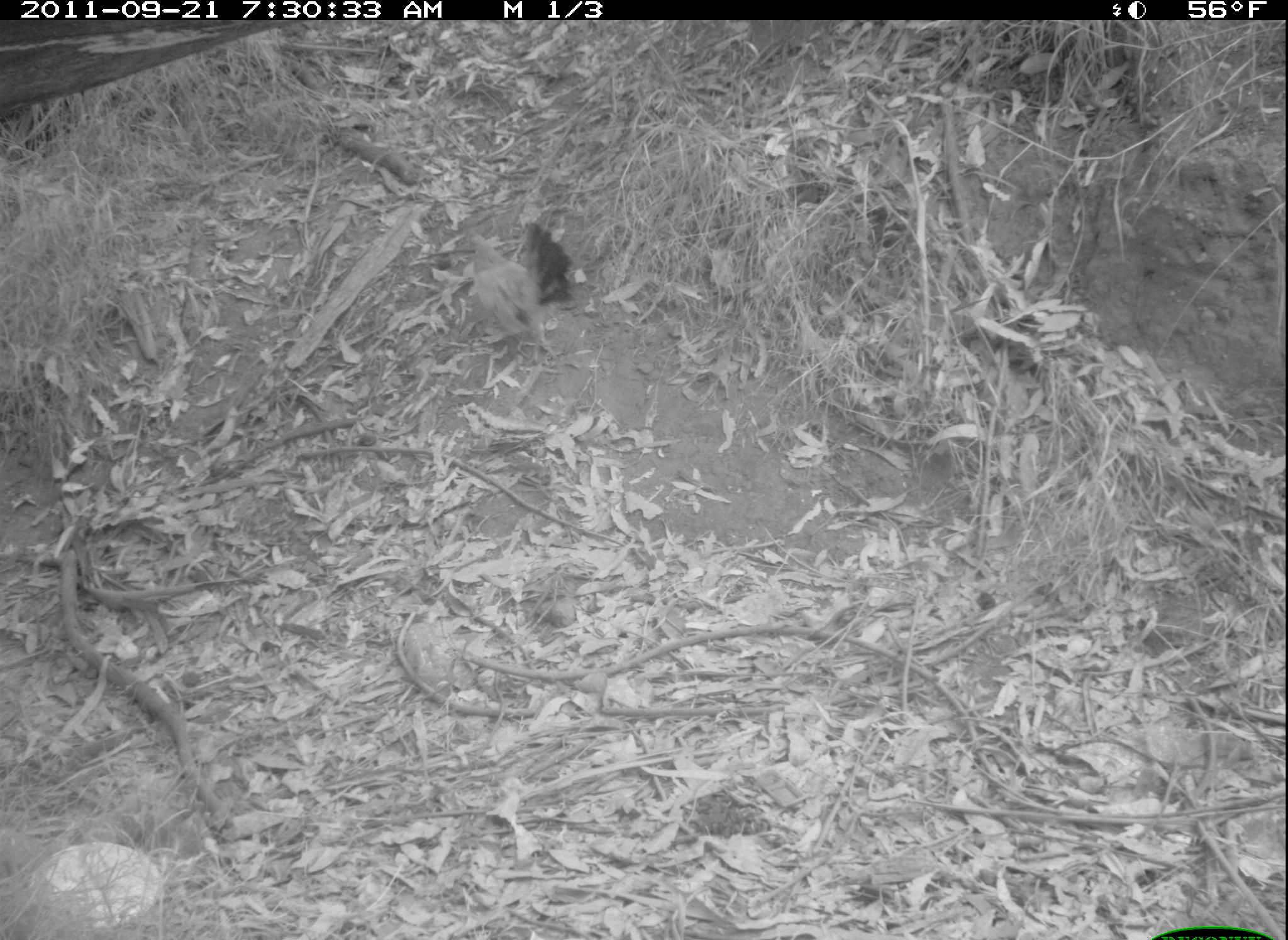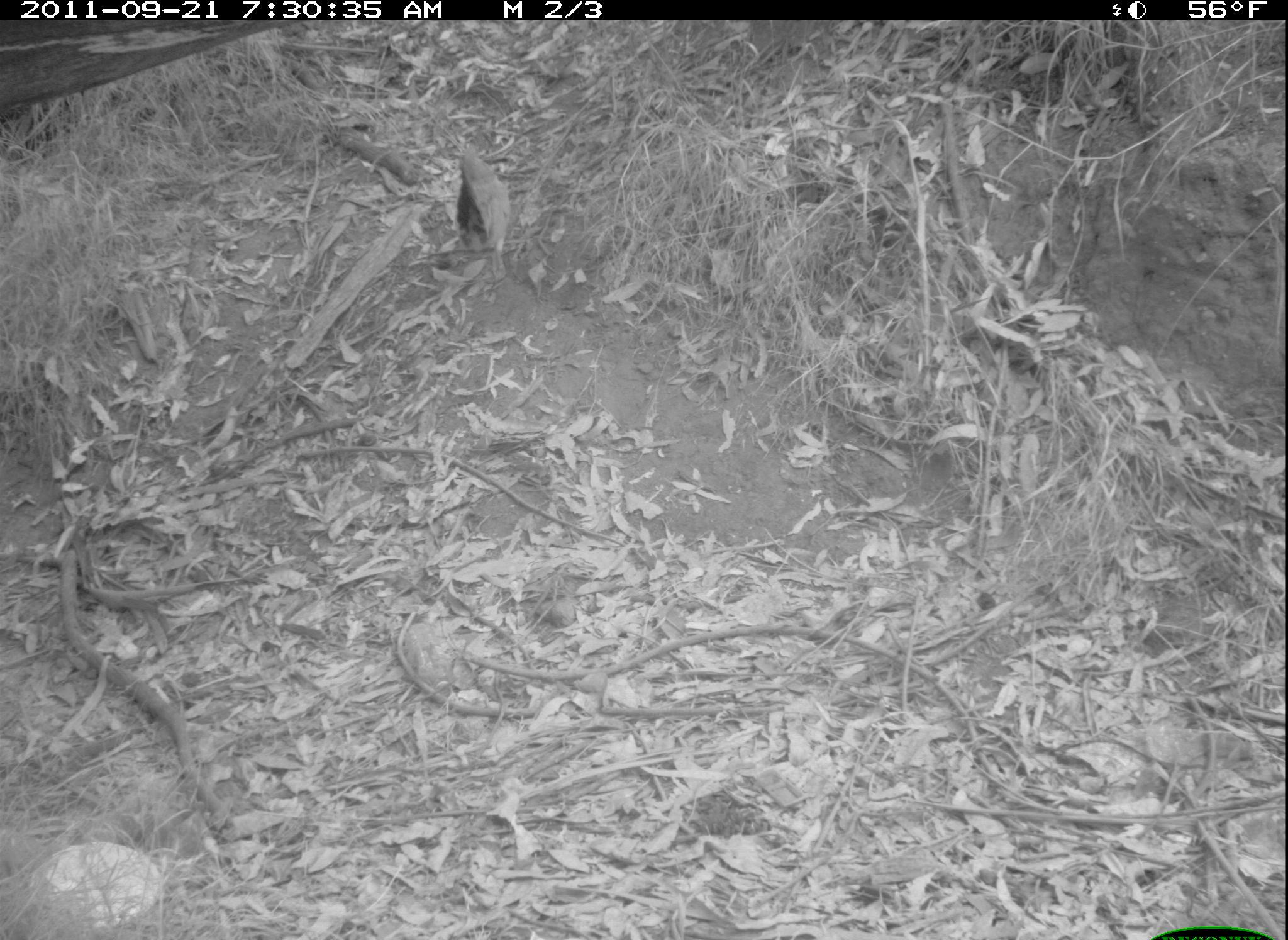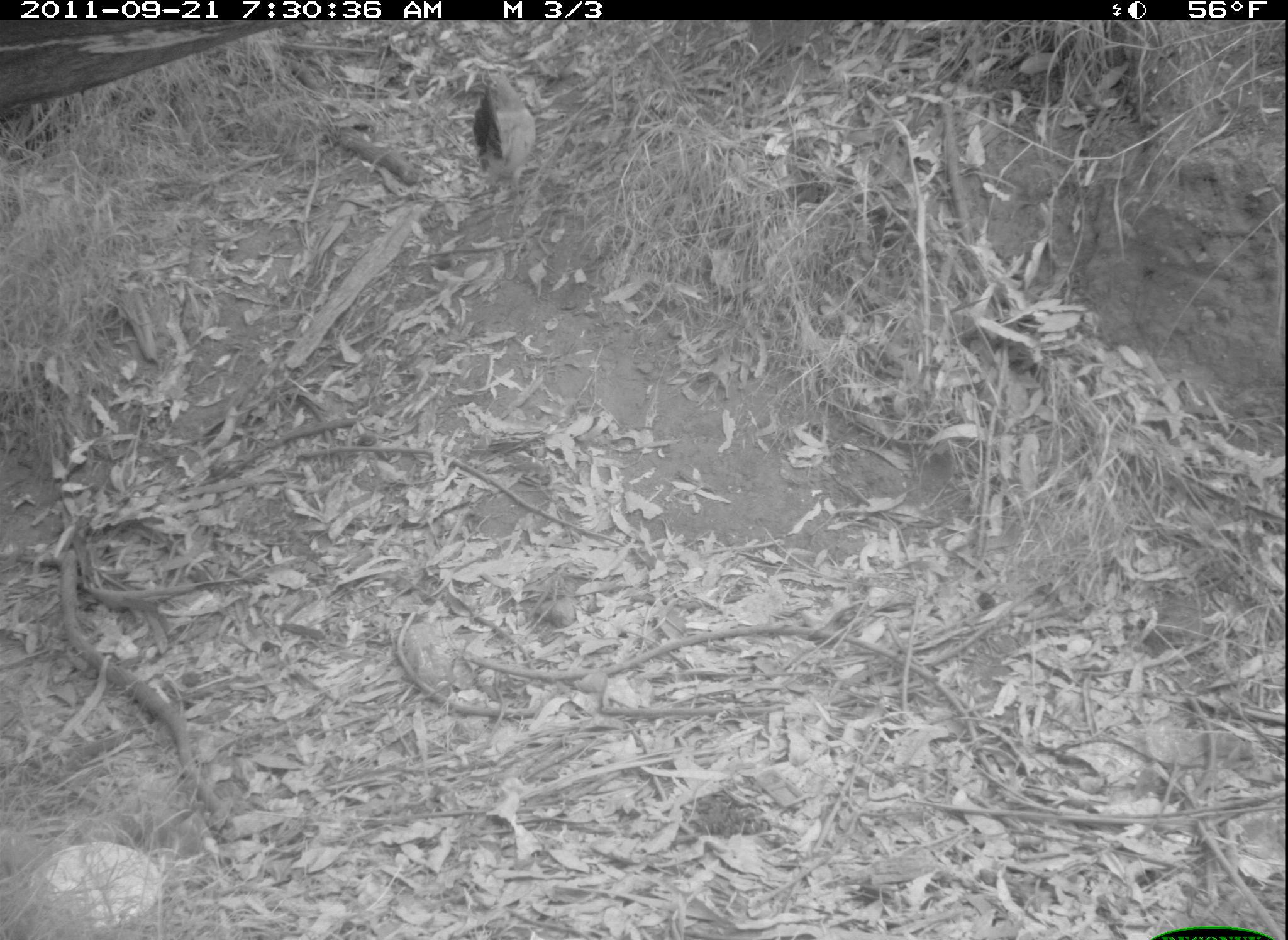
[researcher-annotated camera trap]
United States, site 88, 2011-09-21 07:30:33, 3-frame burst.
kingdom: Animalia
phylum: Chordata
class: Aves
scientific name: Aves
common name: bird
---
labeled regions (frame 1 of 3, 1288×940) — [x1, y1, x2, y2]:
bird: [452, 184, 566, 370]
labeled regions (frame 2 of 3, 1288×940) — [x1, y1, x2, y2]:
bird: [427, 131, 523, 298]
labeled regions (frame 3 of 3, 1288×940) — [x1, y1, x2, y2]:
bird: [460, 63, 560, 208]